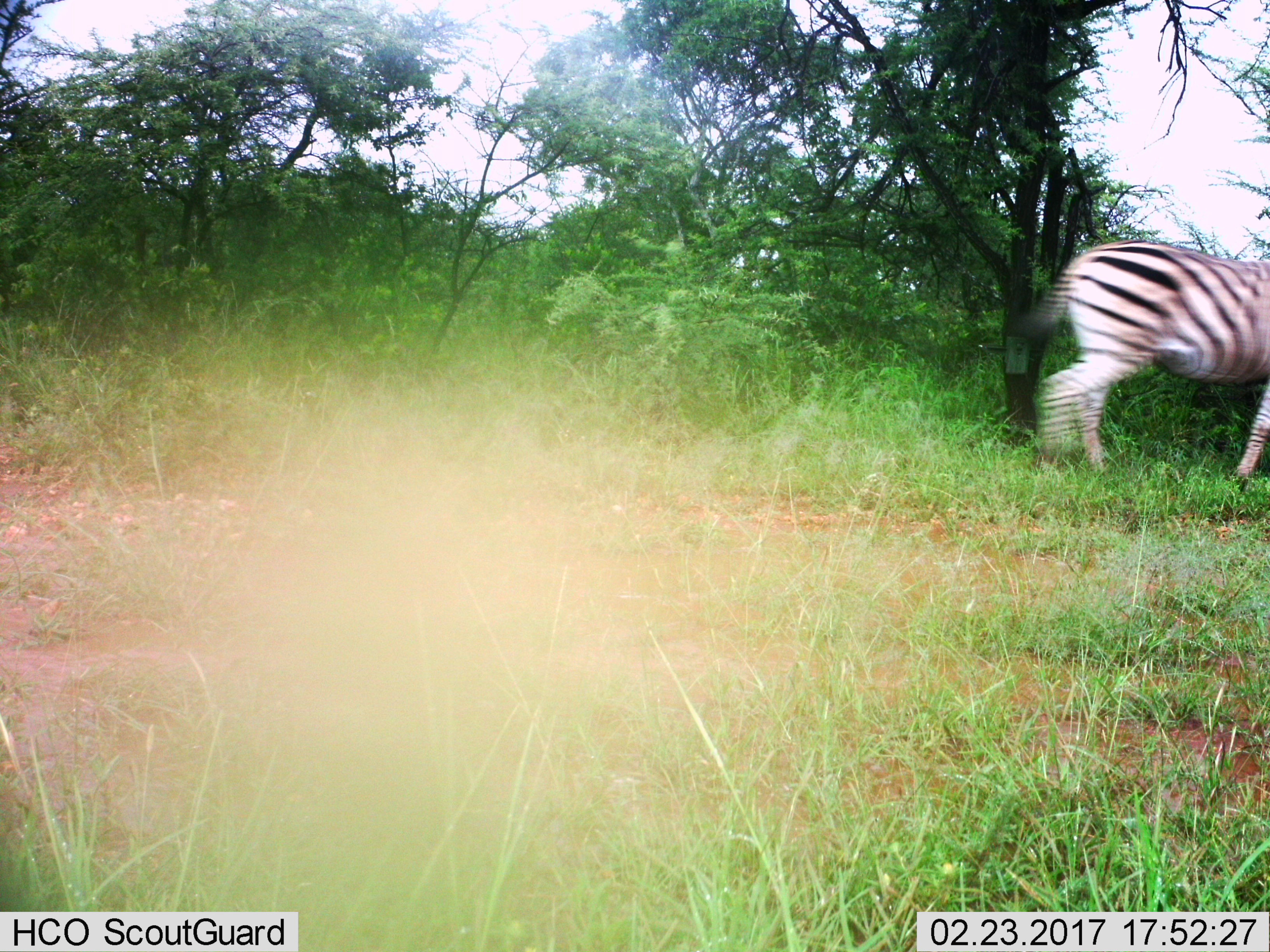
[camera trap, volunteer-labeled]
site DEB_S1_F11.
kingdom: Animalia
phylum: Chordata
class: Mammalia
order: Perissodactyla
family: Equidae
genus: Equus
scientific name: Equus quagga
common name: plains zebra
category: zebraplains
Zebraplains (plains zebra) (Equus quagga), count 1. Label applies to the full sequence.